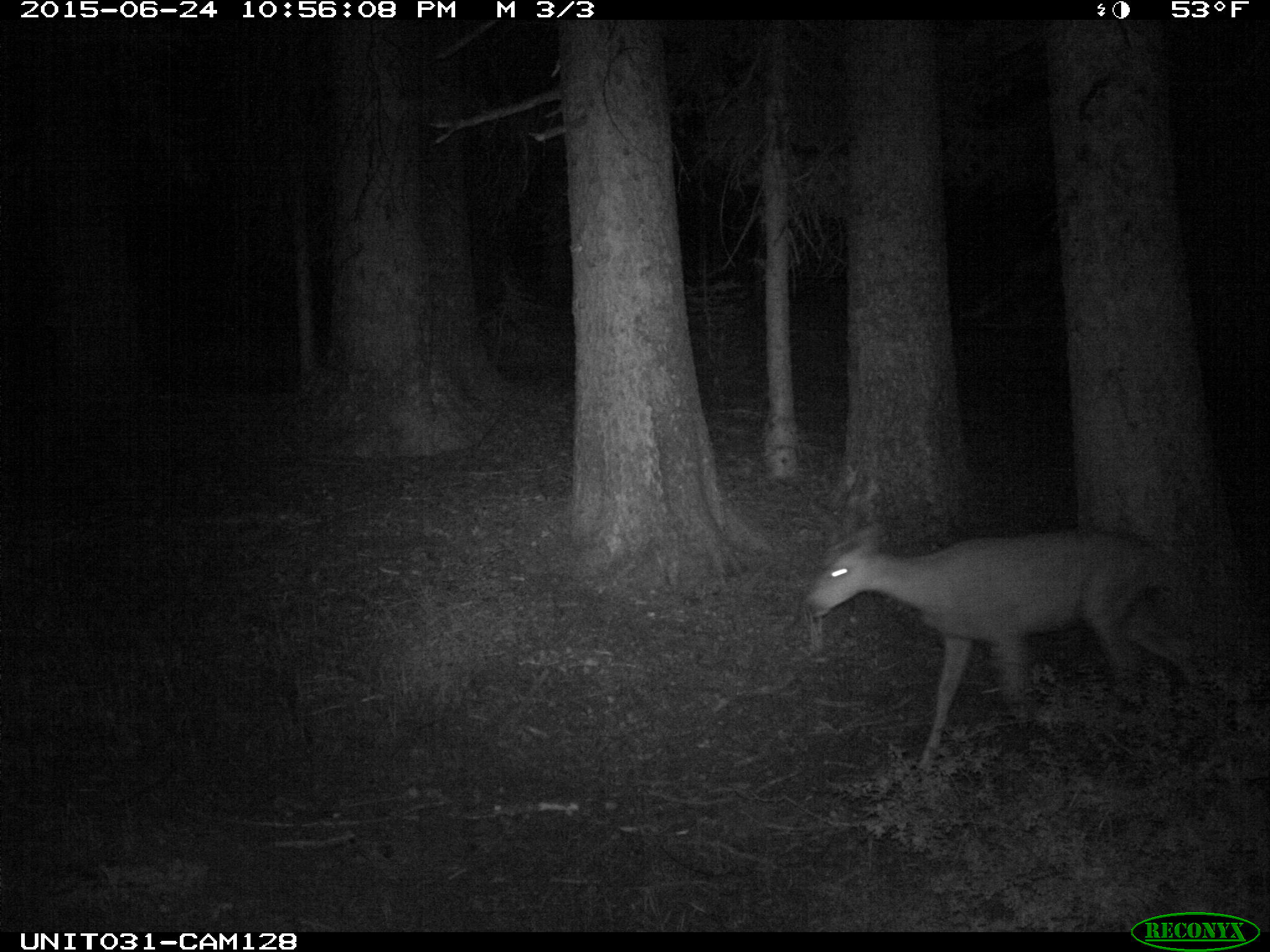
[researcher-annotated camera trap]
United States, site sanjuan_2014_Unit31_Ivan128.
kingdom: Animalia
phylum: Chordata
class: Mammalia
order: Artiodactyla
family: Cervidae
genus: Odocoileus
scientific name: Odocoileus hemionus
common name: mule deer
Odocoileus hemionus (mule deer).